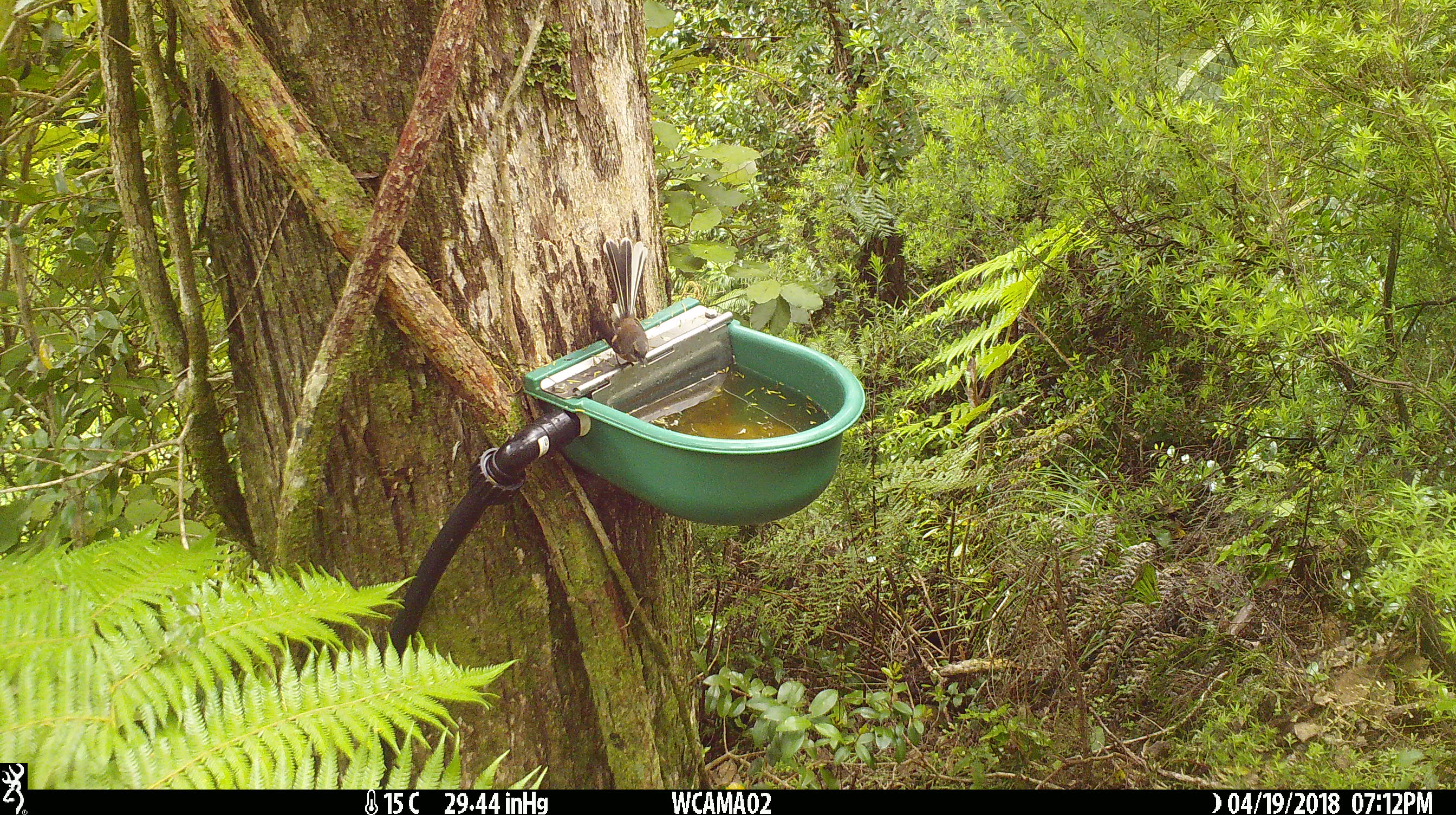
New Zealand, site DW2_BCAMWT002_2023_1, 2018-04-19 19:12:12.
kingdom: Animalia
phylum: Chordata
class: Aves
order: Passeriformes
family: Rhipiduridae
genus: Rhipidura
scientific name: Rhipidura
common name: fantails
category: fantail